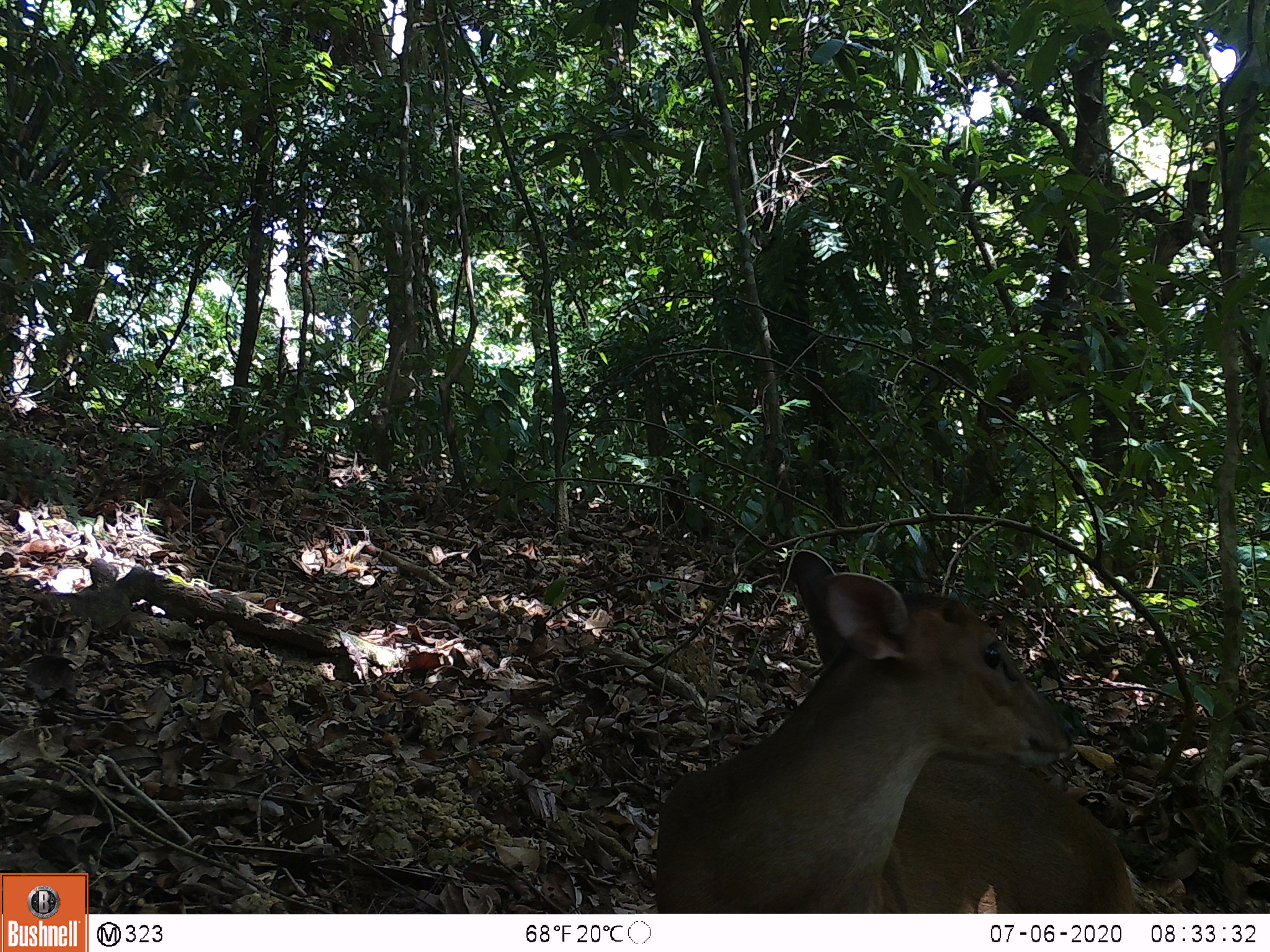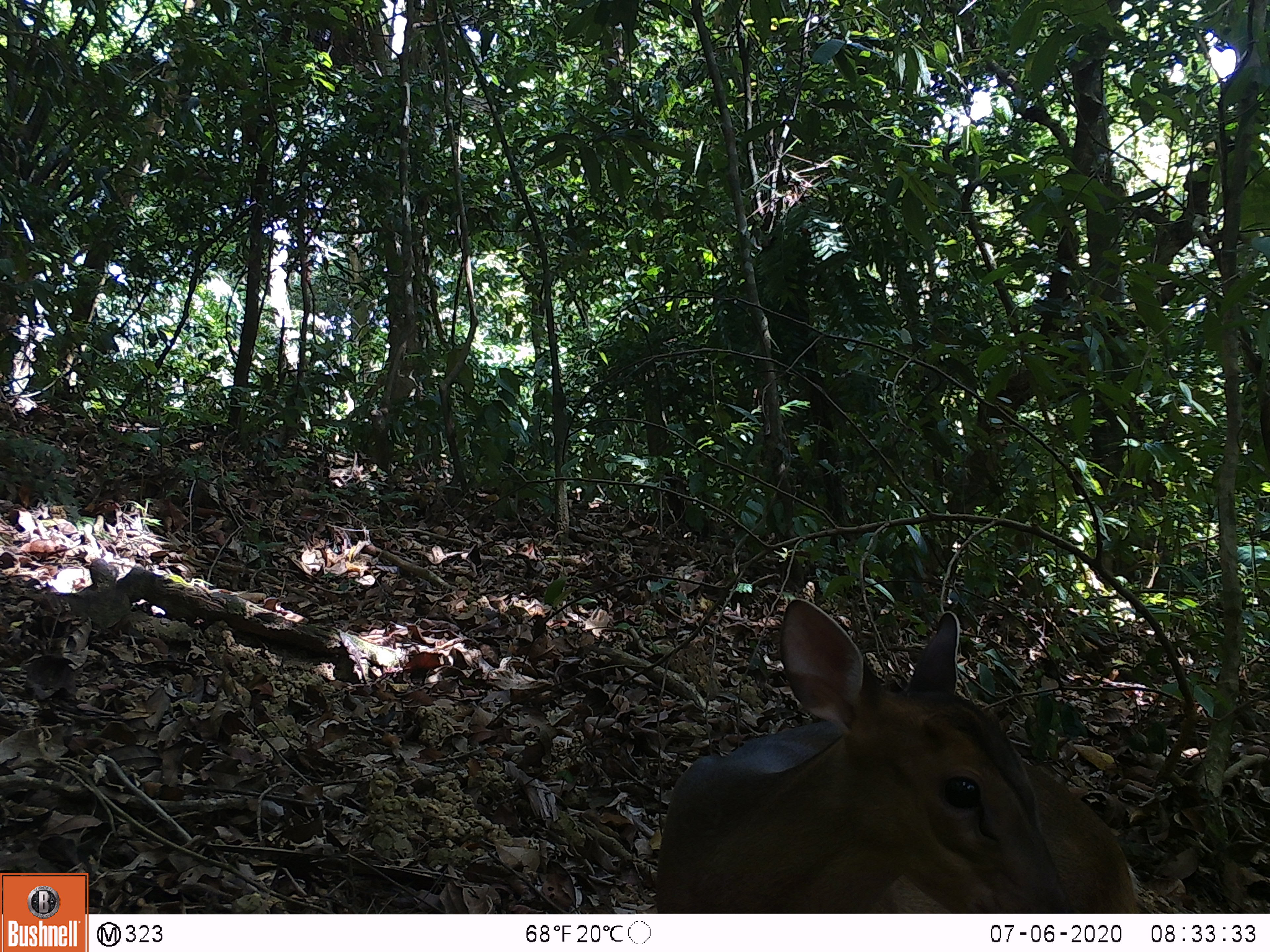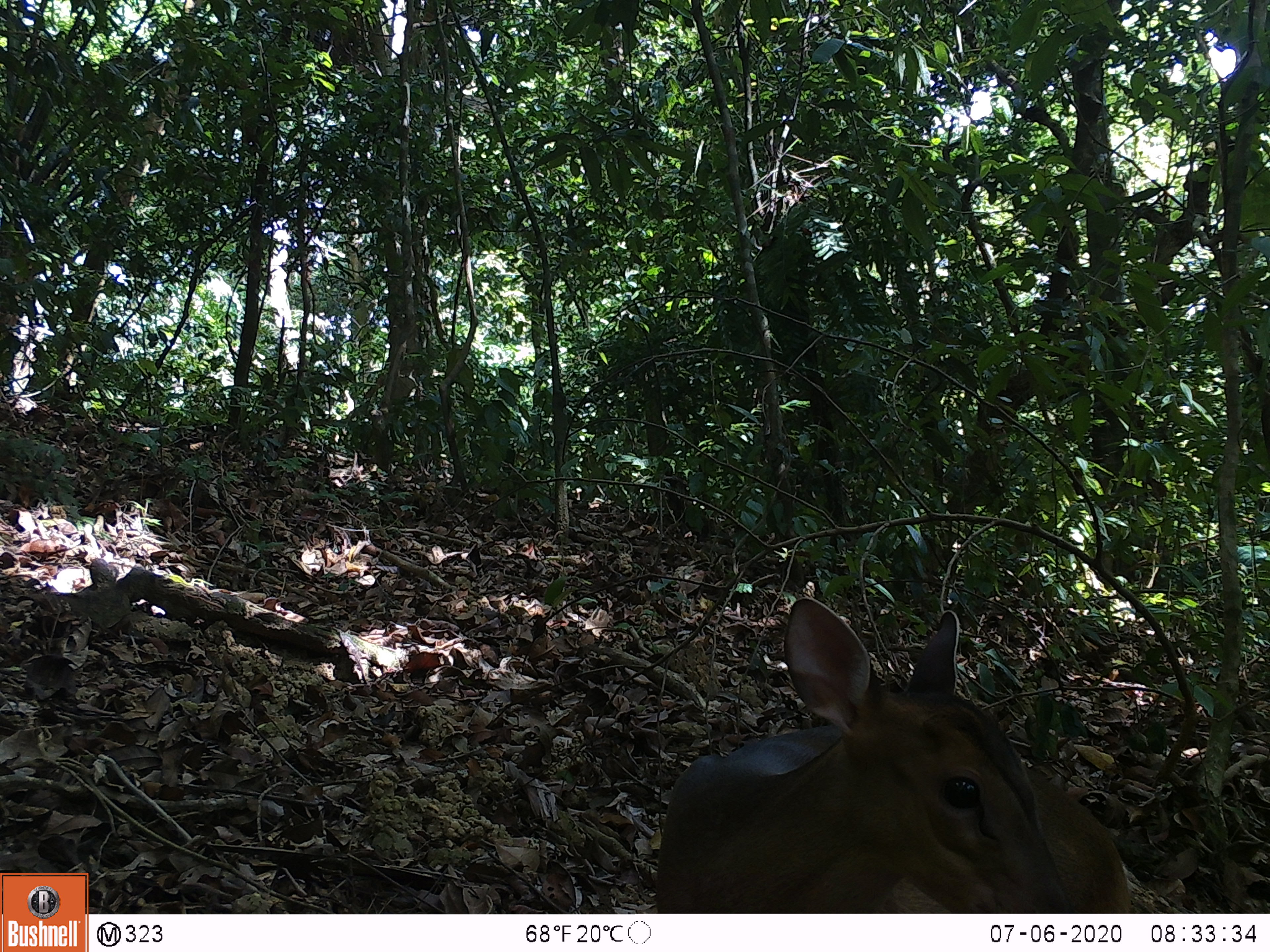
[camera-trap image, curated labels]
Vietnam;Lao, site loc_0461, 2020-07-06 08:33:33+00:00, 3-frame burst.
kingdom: Animalia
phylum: Chordata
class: Mammalia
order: Artiodactyla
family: Cervidae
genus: Muntiacus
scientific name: Muntiacus vuquangensis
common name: large-antlered muntjac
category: large antlered muntjac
Large antlered muntjac (large-antlered muntjac) (Muntiacus vuquangensis). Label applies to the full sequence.